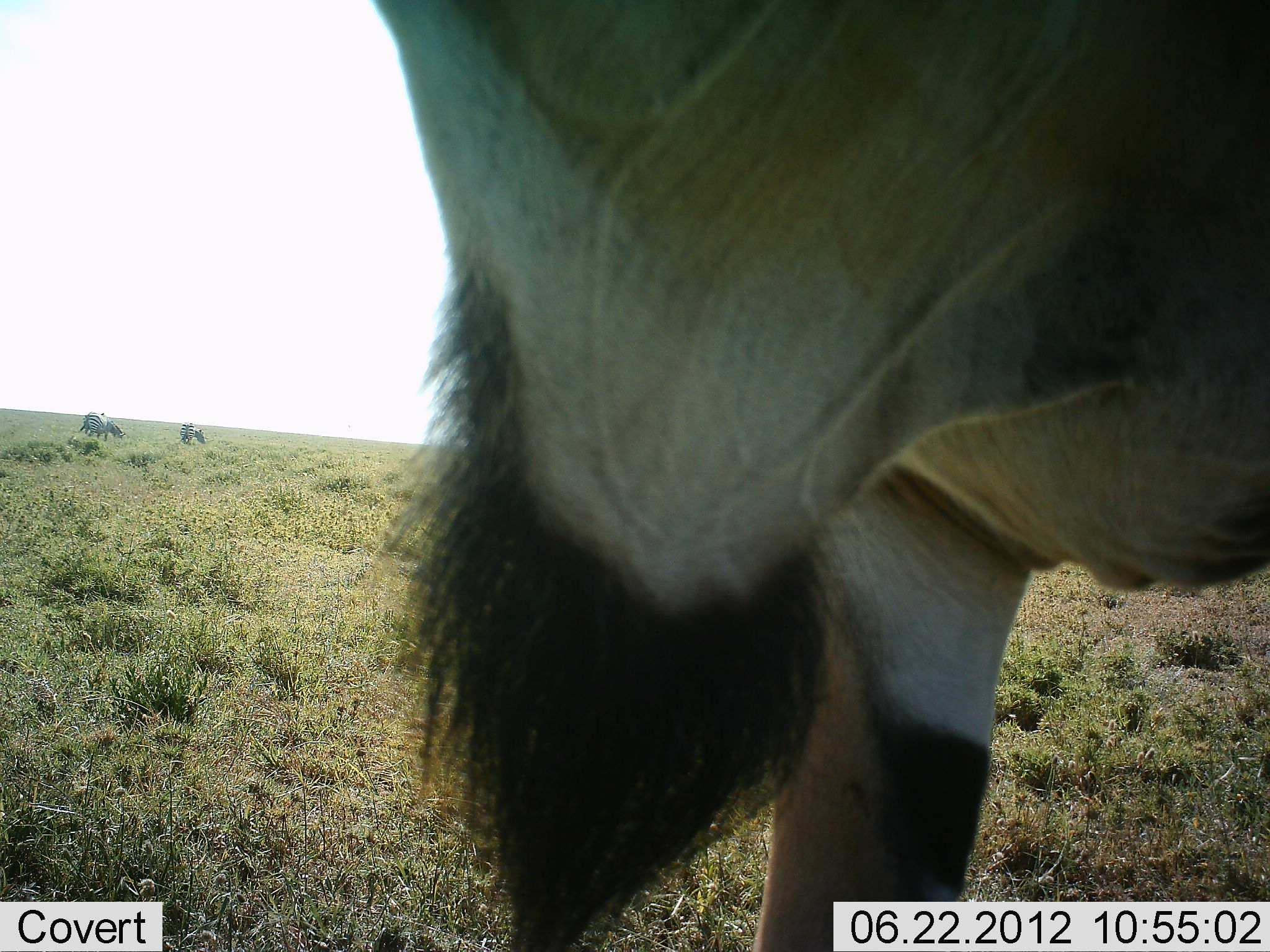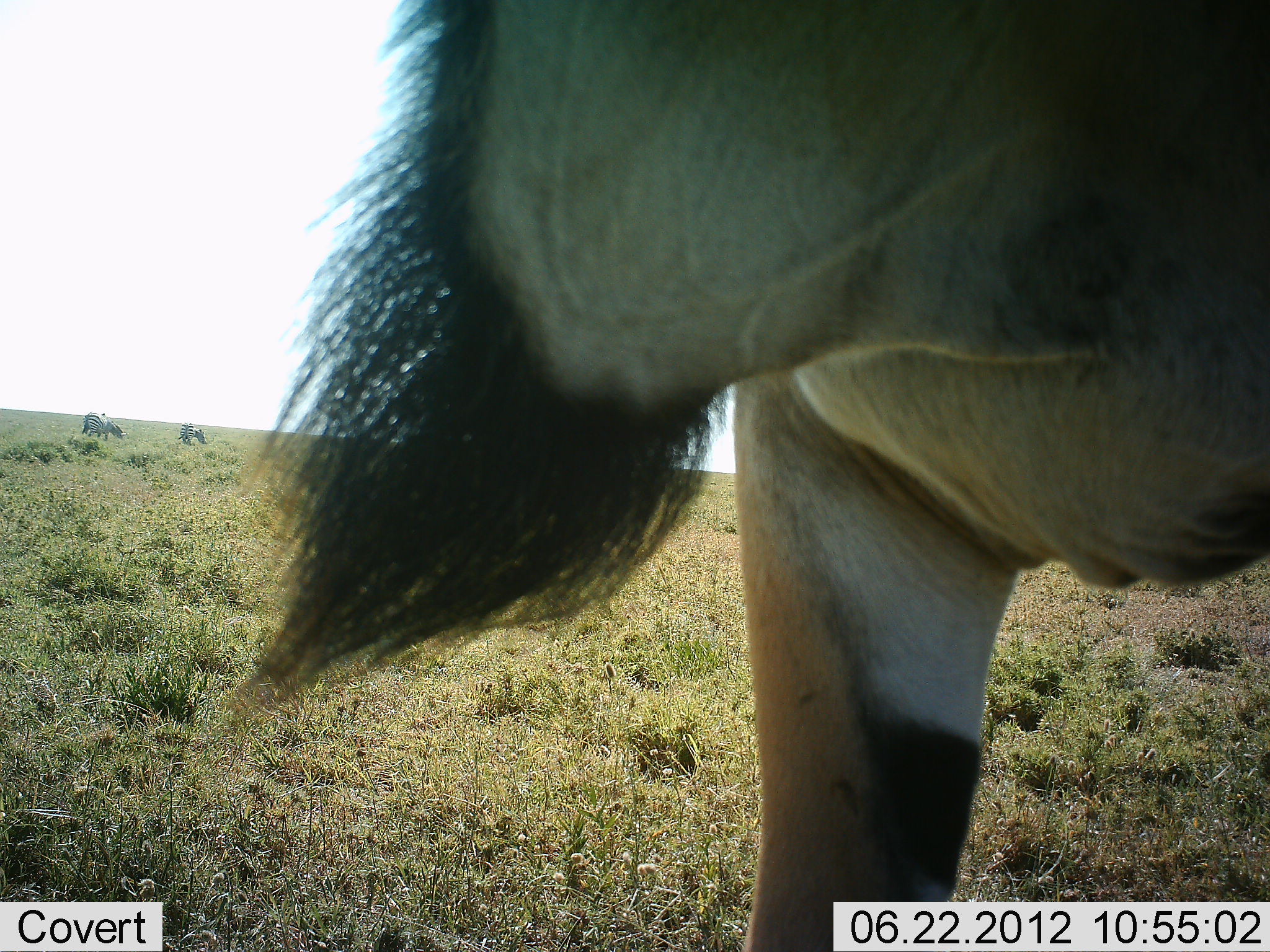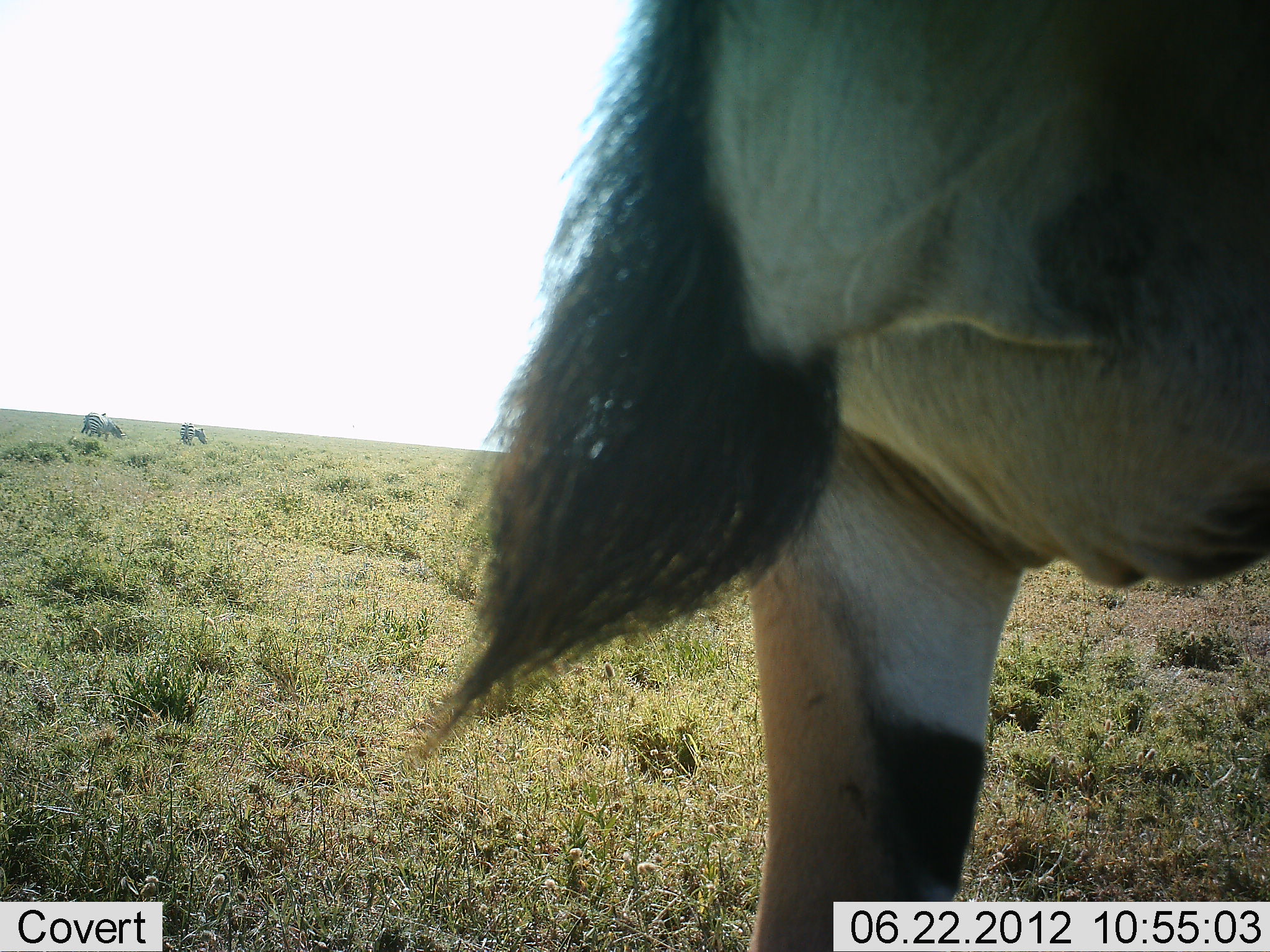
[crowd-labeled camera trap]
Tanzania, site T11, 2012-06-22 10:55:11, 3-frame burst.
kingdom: Animalia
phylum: Chordata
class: Mammalia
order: Artiodactyla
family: Bovidae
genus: Tragelaphus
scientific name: Tragelaphus oryx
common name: eland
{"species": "eland (Tragelaphus oryx)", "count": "1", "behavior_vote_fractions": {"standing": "86%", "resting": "0%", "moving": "7%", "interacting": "0%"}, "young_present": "0%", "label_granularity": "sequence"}